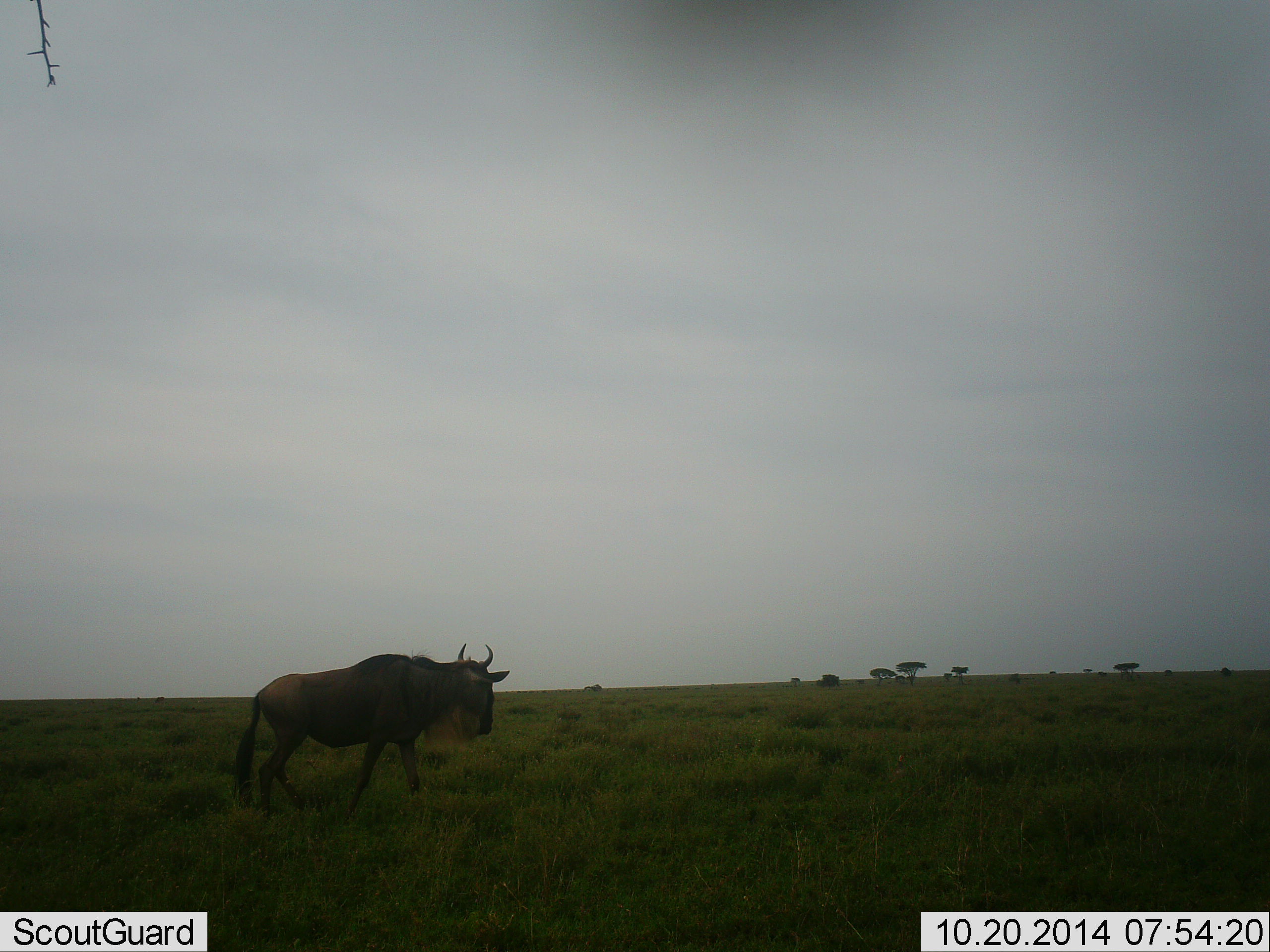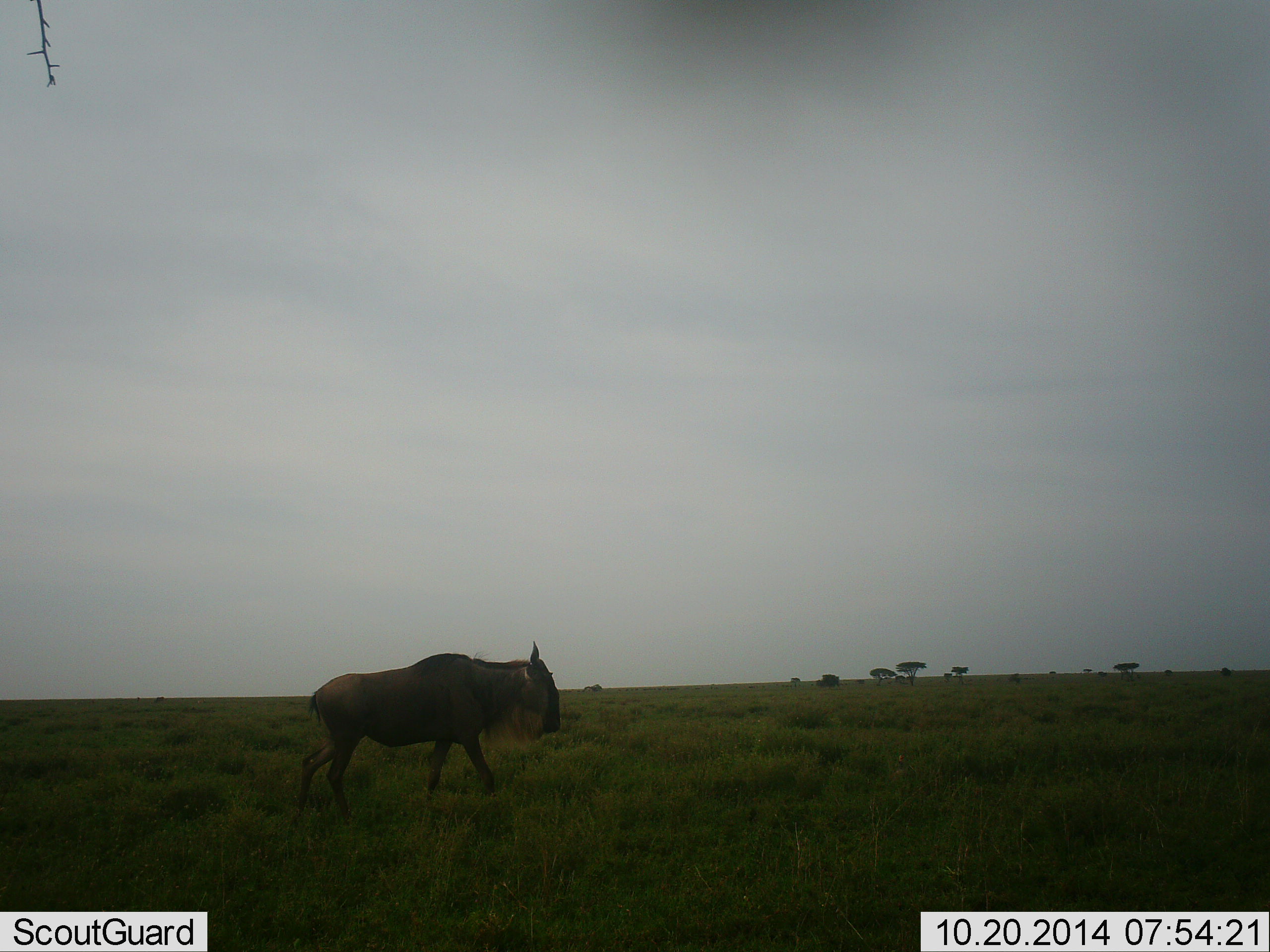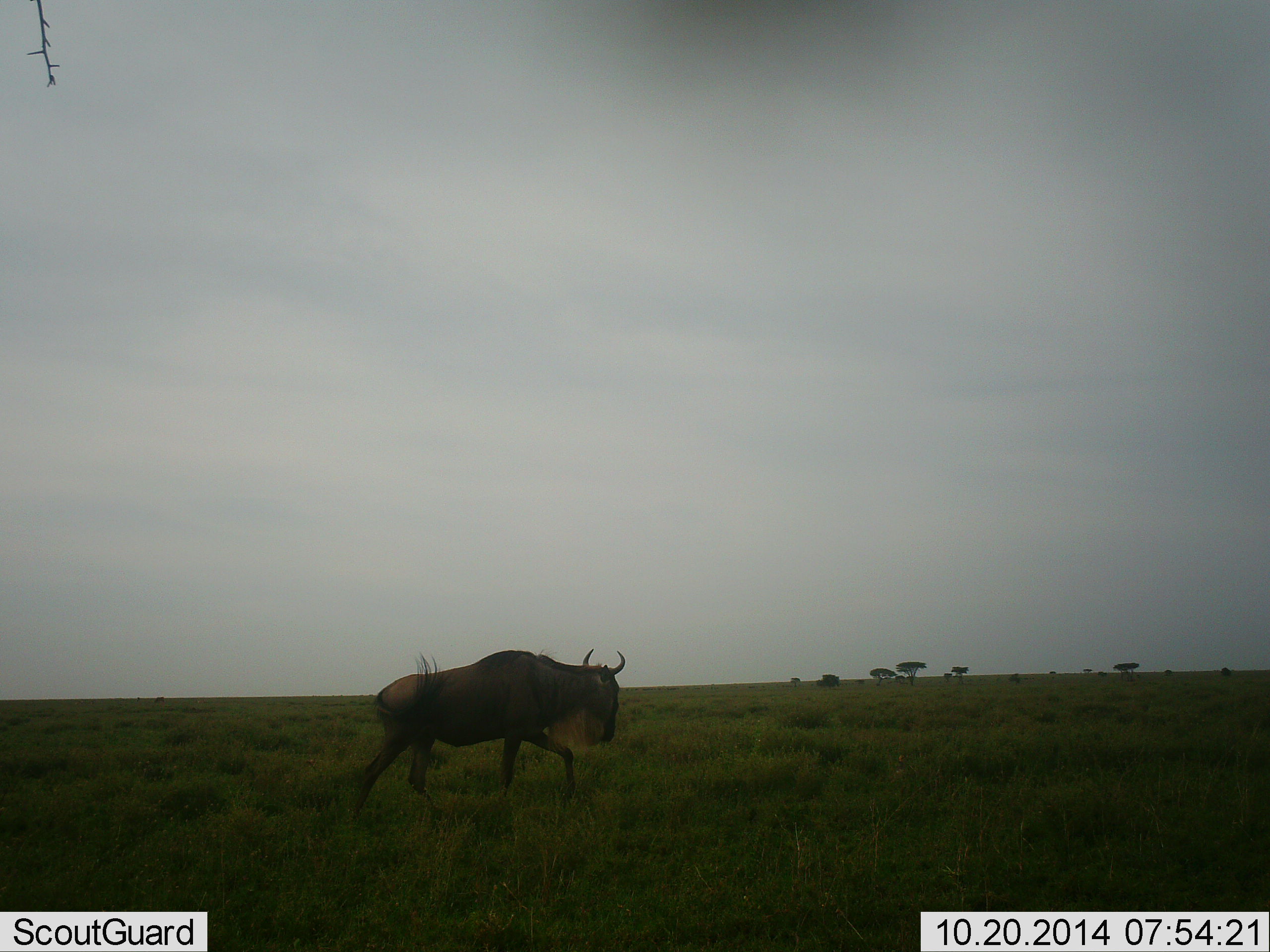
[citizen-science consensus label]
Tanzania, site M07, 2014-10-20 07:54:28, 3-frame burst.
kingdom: Animalia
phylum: Chordata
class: Mammalia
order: Artiodactyla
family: Bovidae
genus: Connochaetes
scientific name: Connochaetes taurinus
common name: blue wildebeest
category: wildebeest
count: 1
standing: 10%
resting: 0%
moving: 100%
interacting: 0%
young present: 0%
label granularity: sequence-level